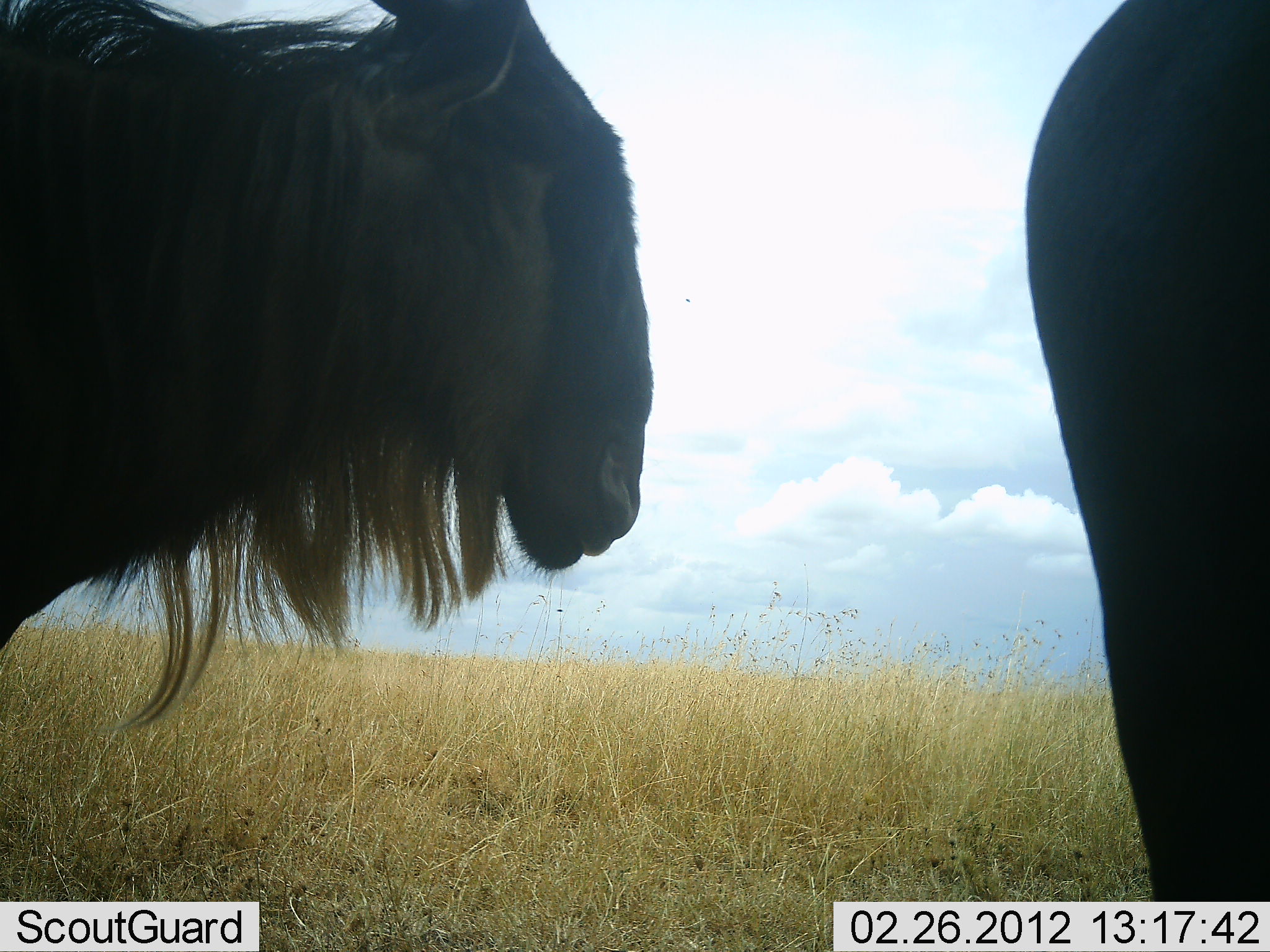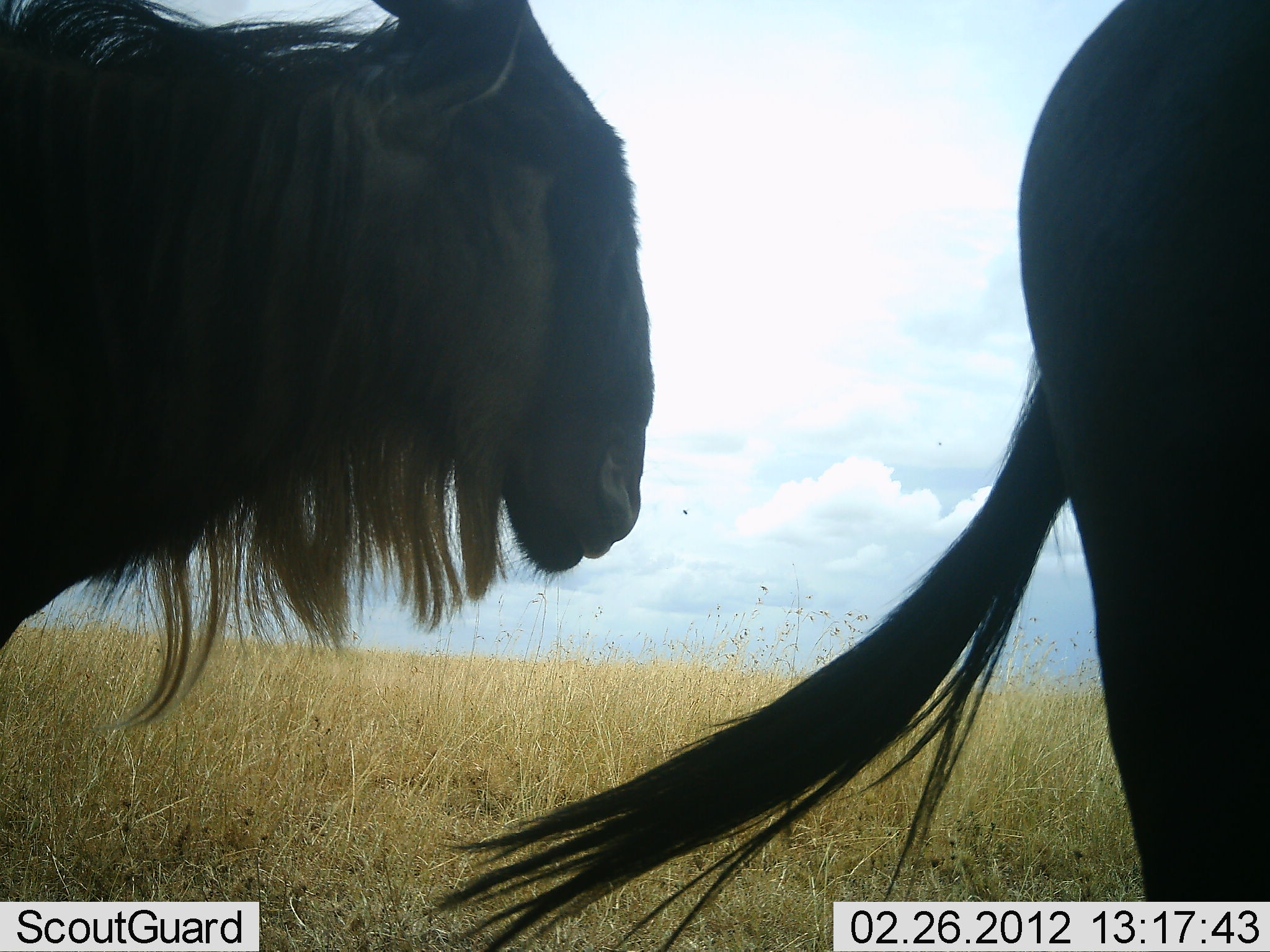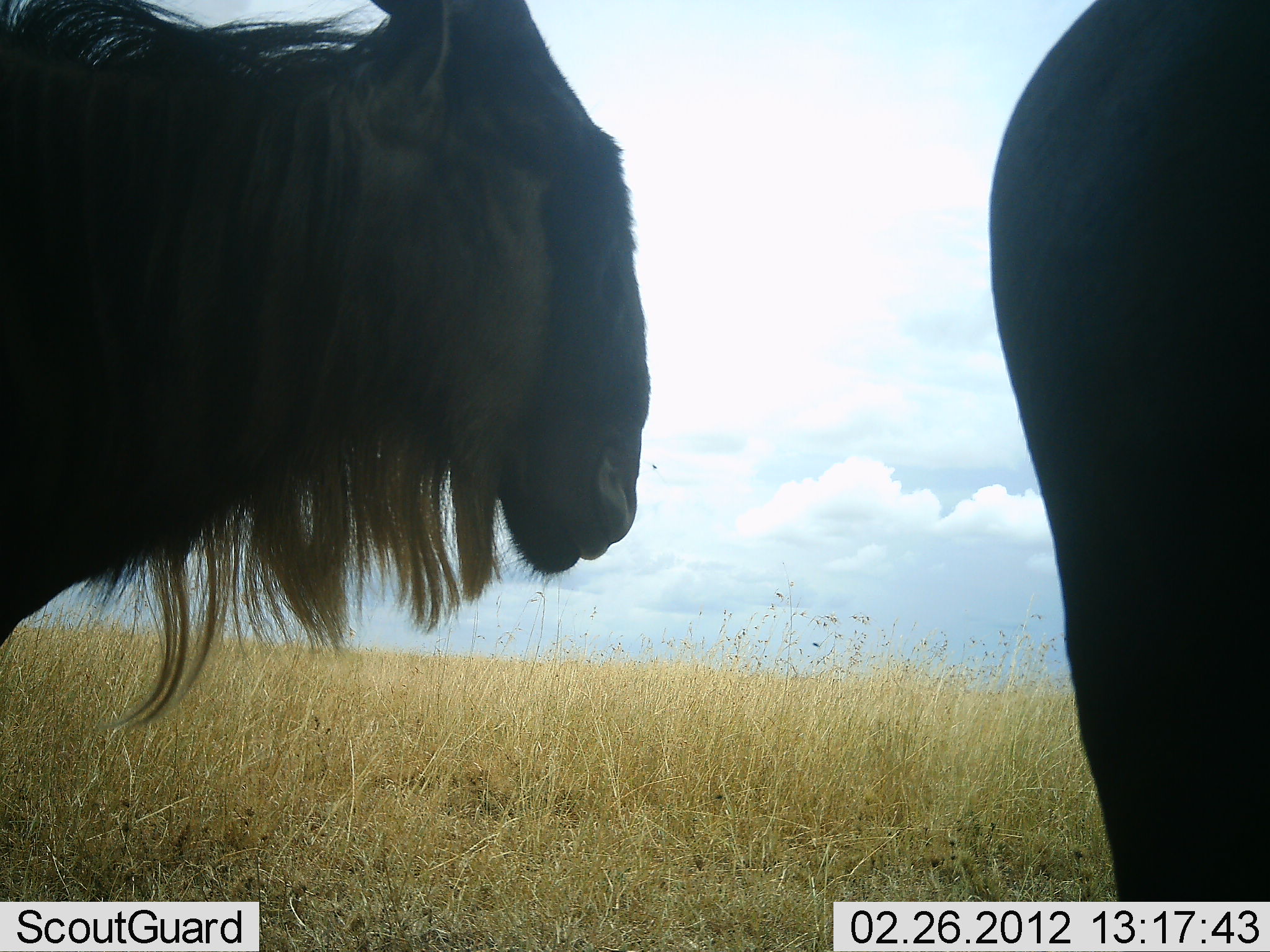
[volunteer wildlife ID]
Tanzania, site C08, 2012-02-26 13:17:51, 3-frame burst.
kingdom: Animalia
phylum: Chordata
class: Mammalia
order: Artiodactyla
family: Bovidae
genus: Connochaetes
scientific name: Connochaetes taurinus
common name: blue wildebeest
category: wildebeest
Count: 2.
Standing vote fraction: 100%.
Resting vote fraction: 0%.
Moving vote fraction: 0%.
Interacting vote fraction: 0%.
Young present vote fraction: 0%.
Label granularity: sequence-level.